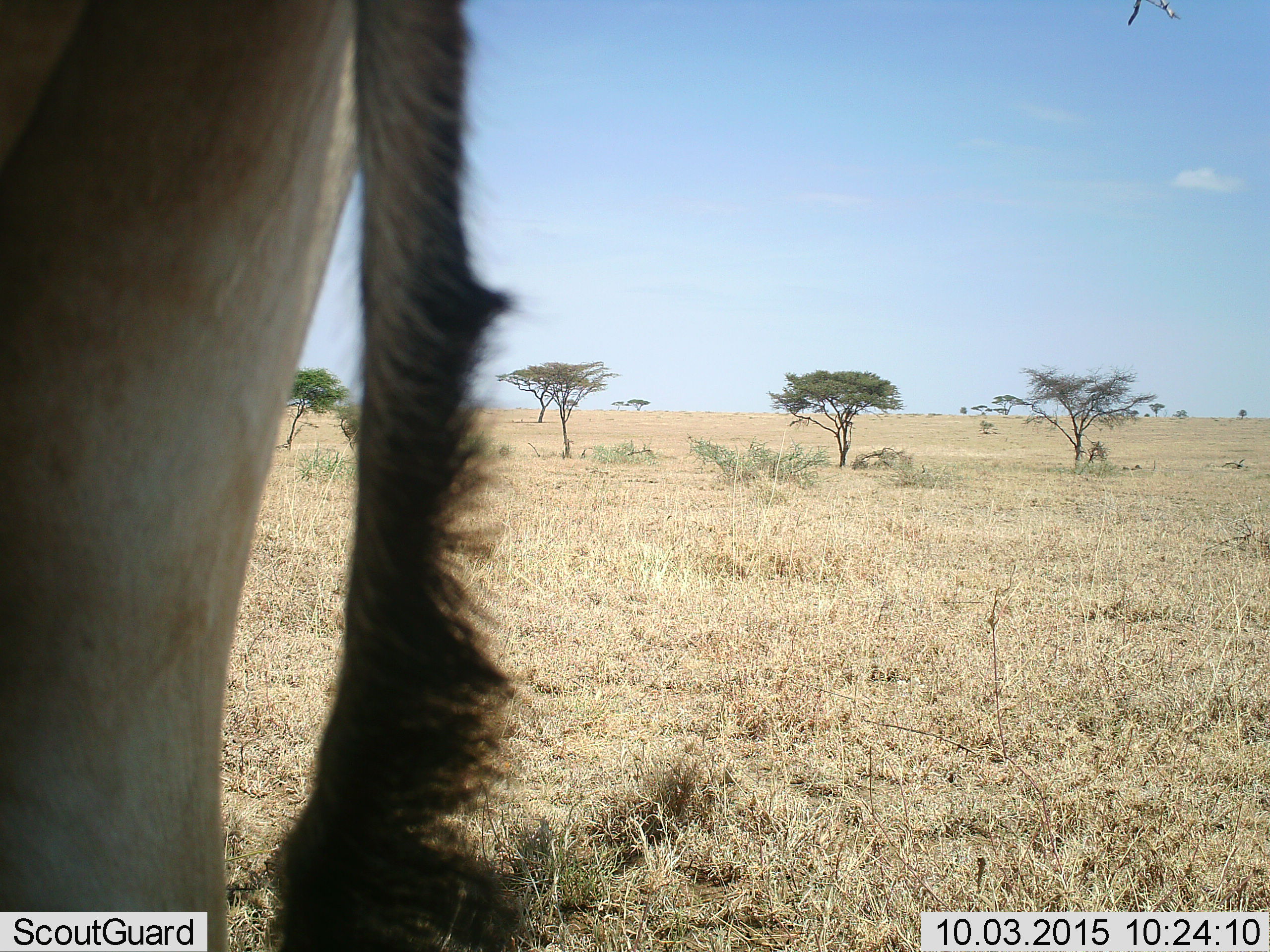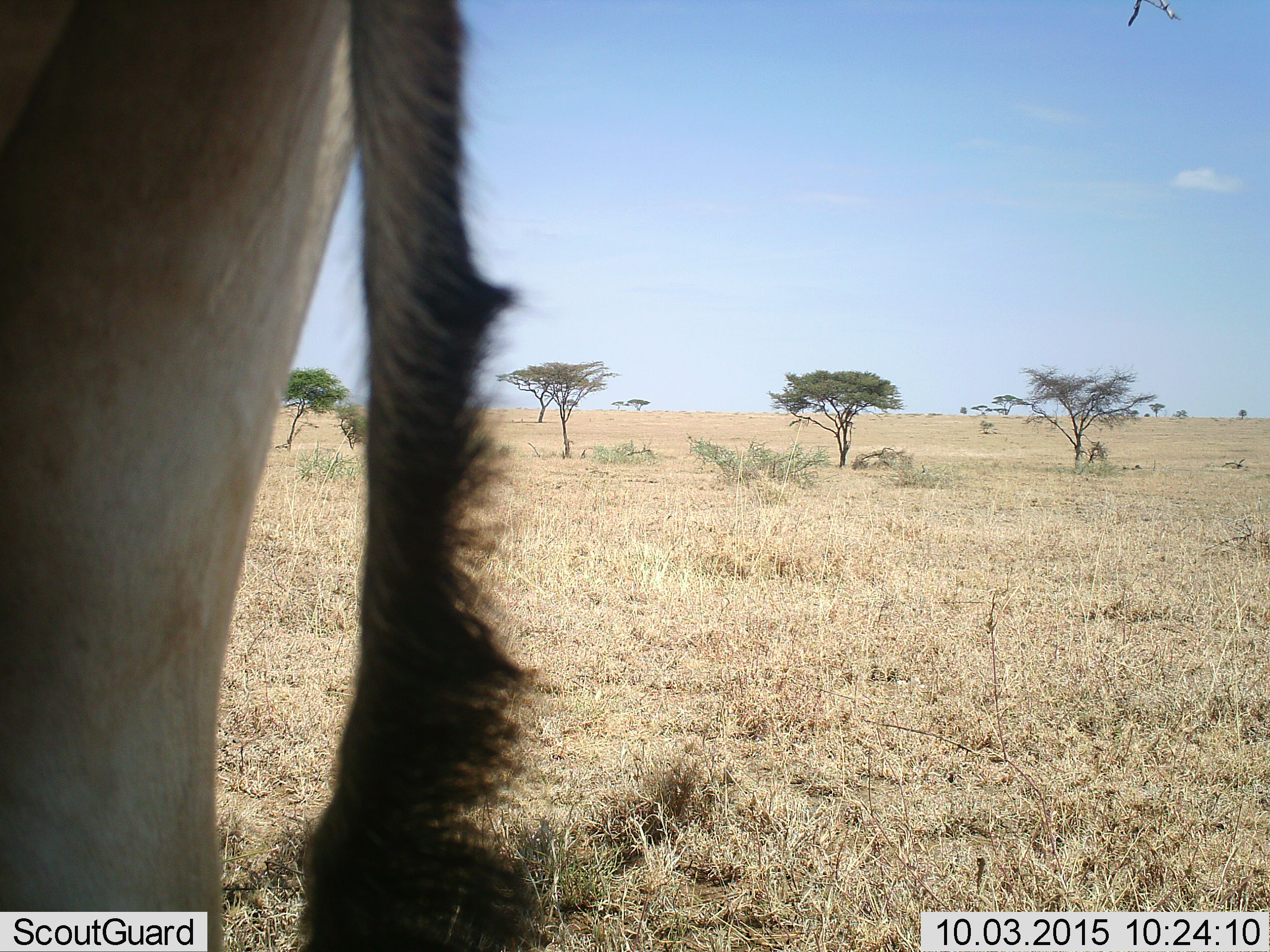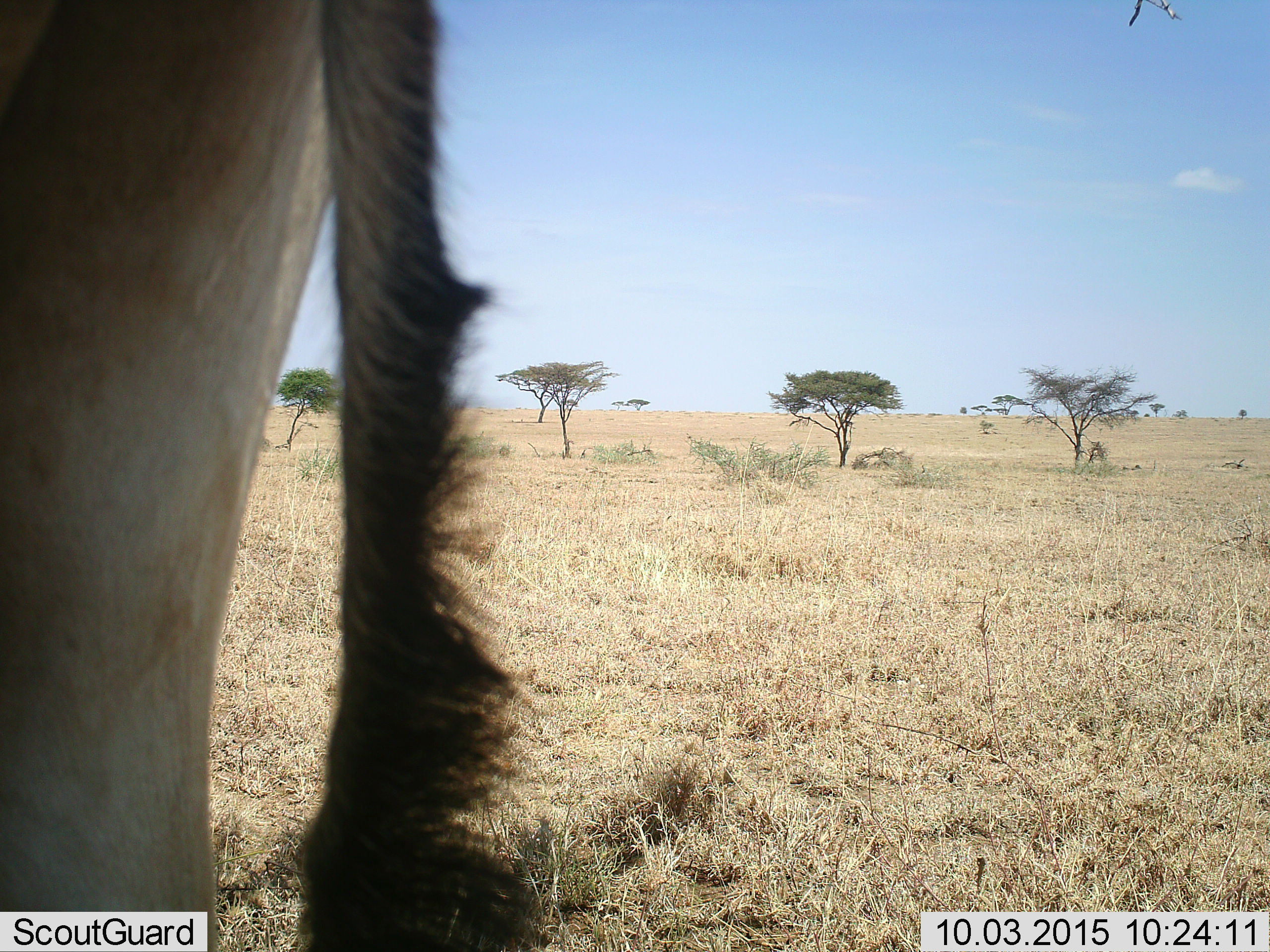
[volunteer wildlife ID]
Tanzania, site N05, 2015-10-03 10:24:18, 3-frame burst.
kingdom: Animalia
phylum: Chordata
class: Mammalia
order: Artiodactyla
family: Bovidae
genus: Alcelaphus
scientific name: Alcelaphus buselaphus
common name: hartebeest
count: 1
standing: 100%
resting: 0%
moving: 0%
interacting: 0%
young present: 0%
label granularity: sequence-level